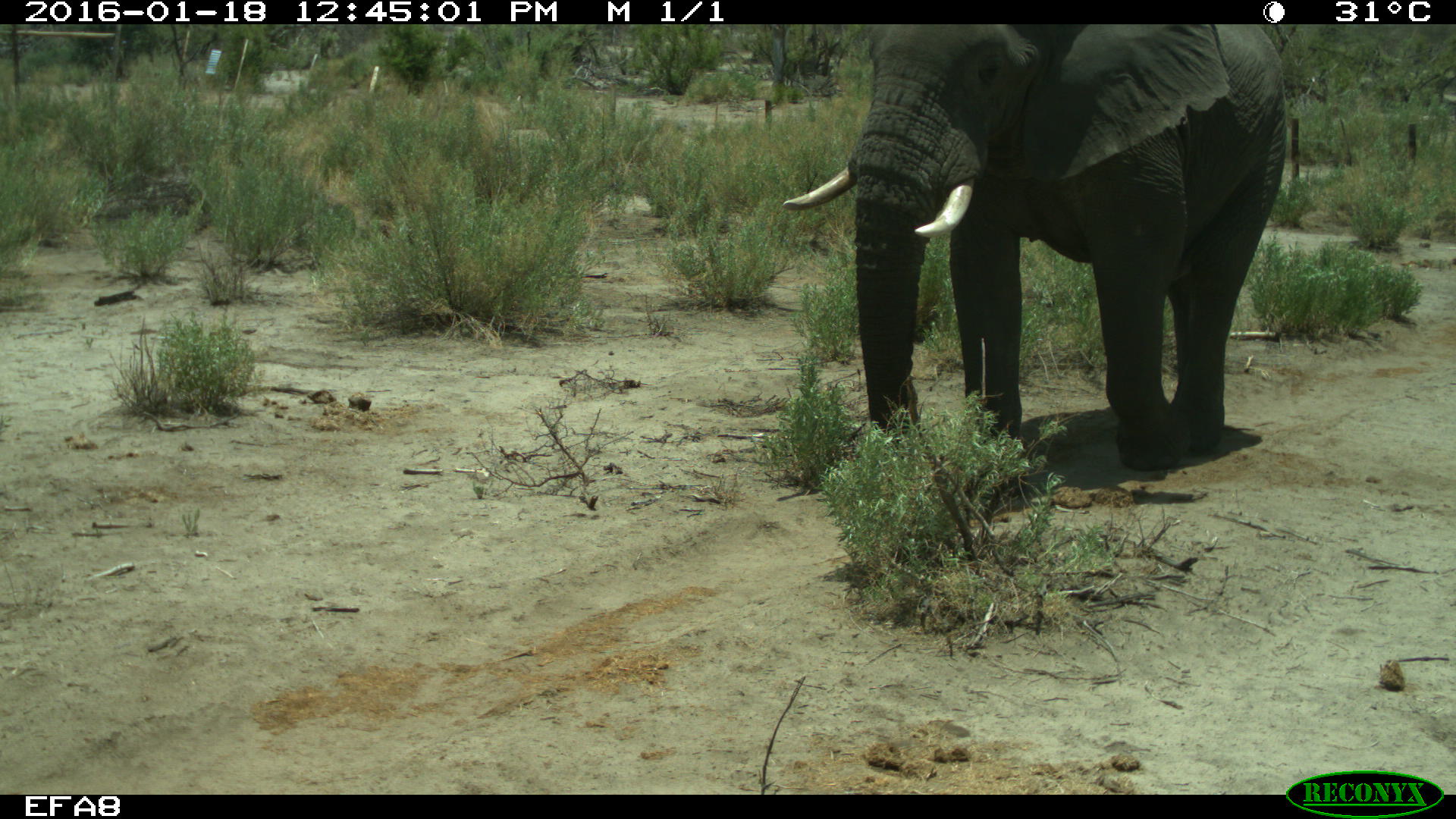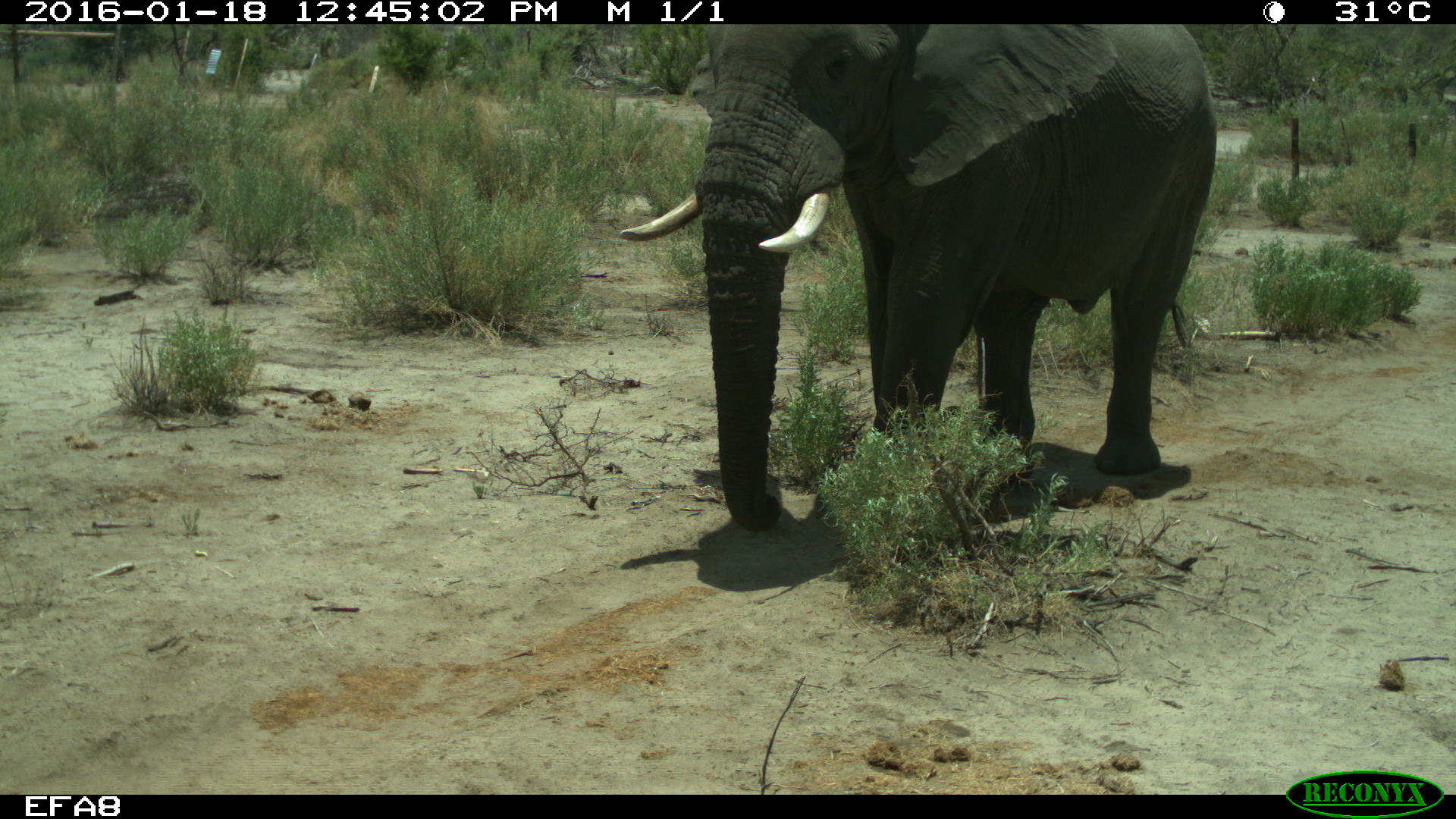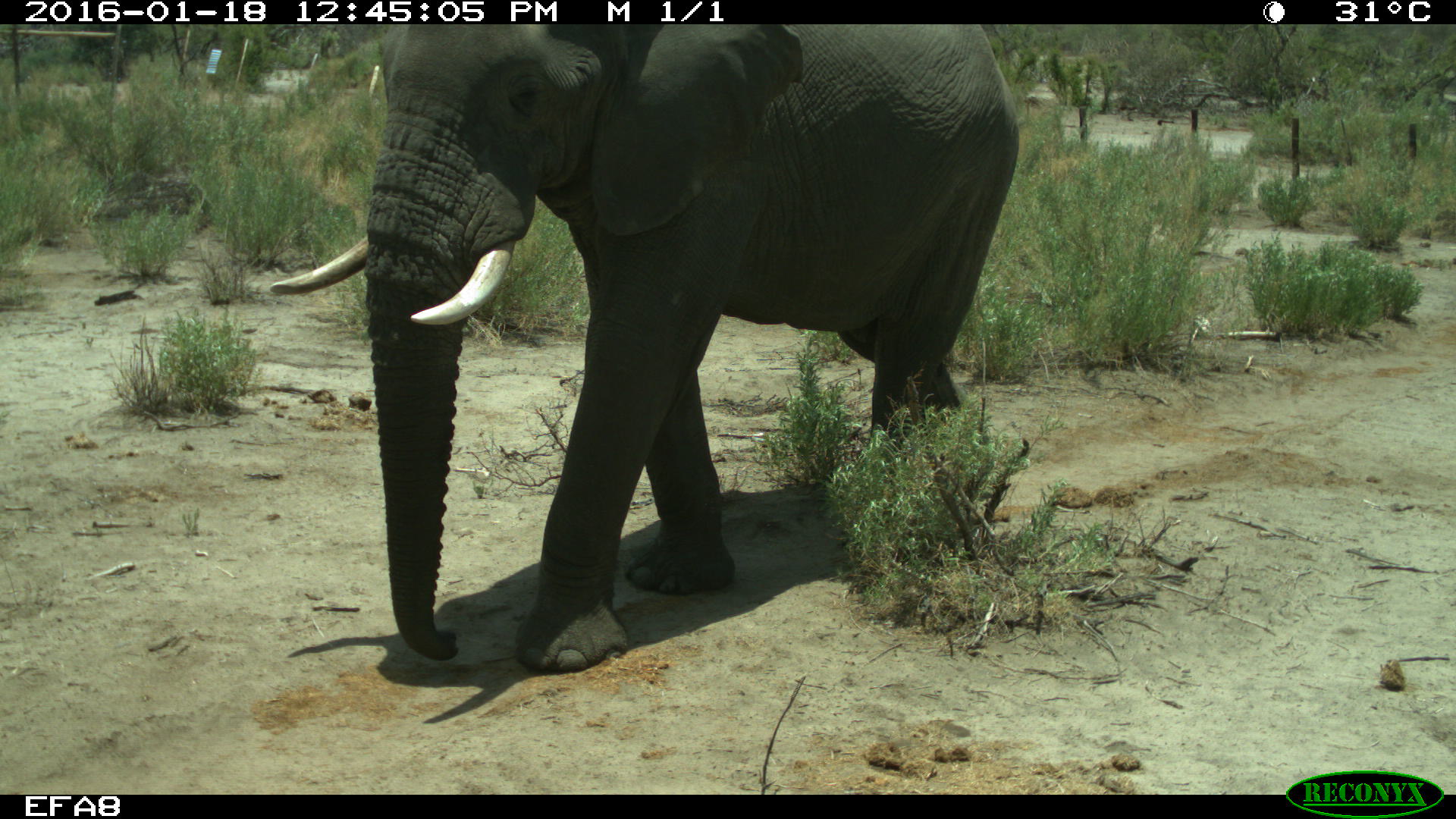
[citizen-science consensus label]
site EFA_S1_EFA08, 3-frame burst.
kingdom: Animalia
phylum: Chordata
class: Mammalia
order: Proboscidea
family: Elephantidae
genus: Loxodonta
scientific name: Loxodonta africana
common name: african bush elephant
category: elephant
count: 1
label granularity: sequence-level